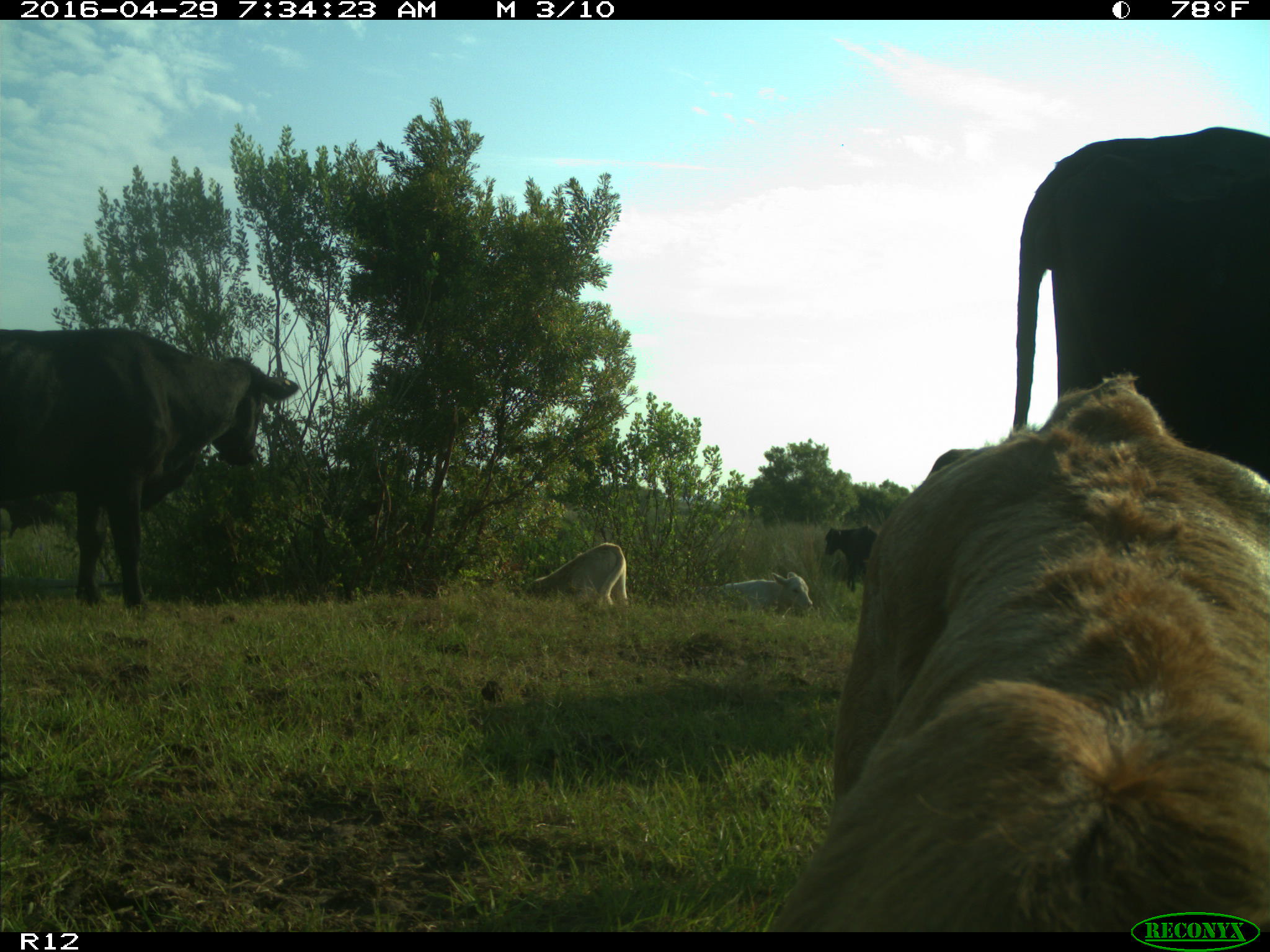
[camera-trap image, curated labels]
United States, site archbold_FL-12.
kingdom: Animalia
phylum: Chordata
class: Mammalia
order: Artiodactyla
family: Bovidae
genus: Bos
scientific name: Bos taurus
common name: domestic cow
Bos taurus (domestic cow).